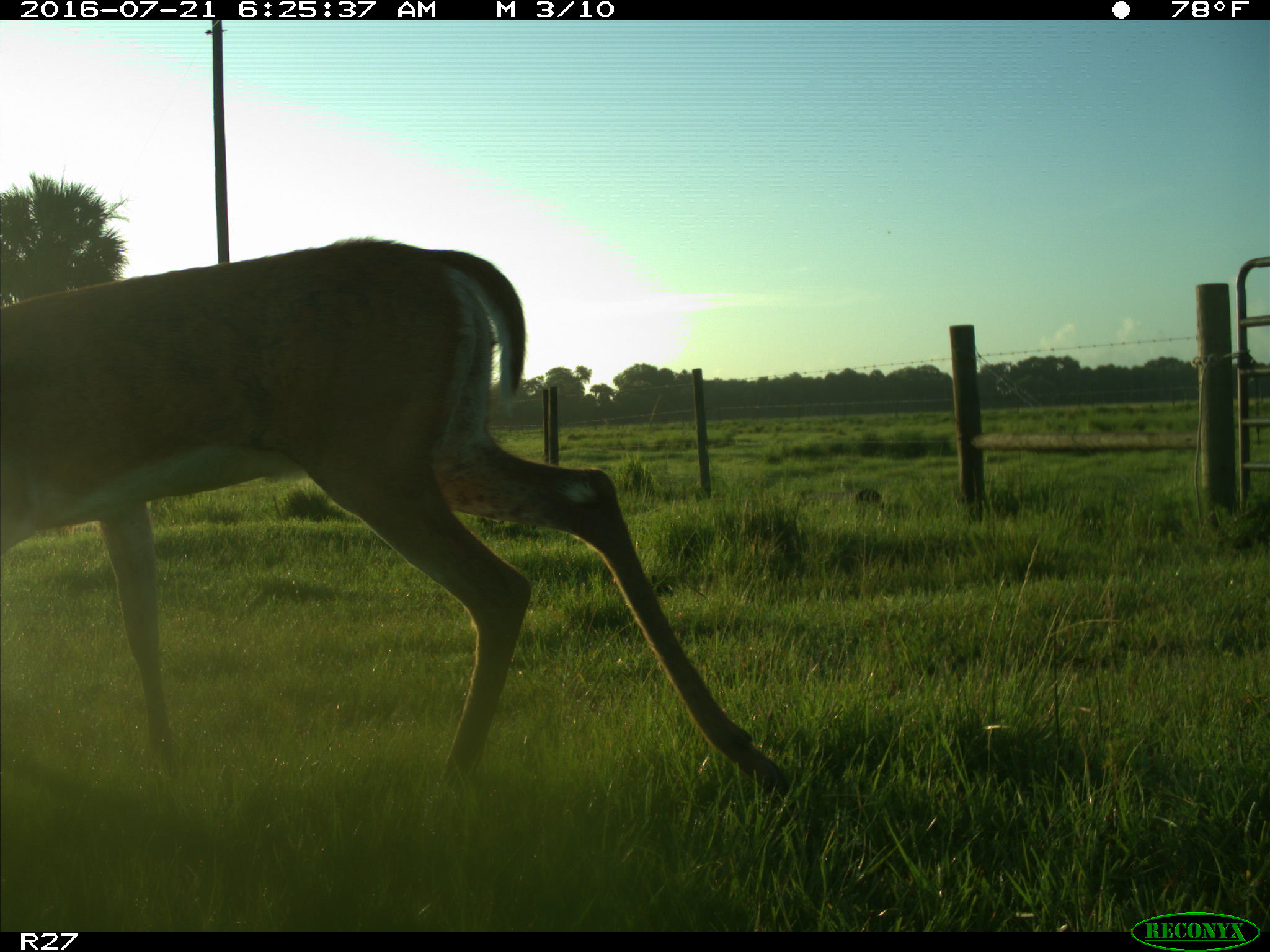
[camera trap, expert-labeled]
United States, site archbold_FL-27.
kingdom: Animalia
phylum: Chordata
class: Mammalia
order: Artiodactyla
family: Cervidae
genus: Odocoileus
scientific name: Odocoileus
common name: deer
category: unidentified deer